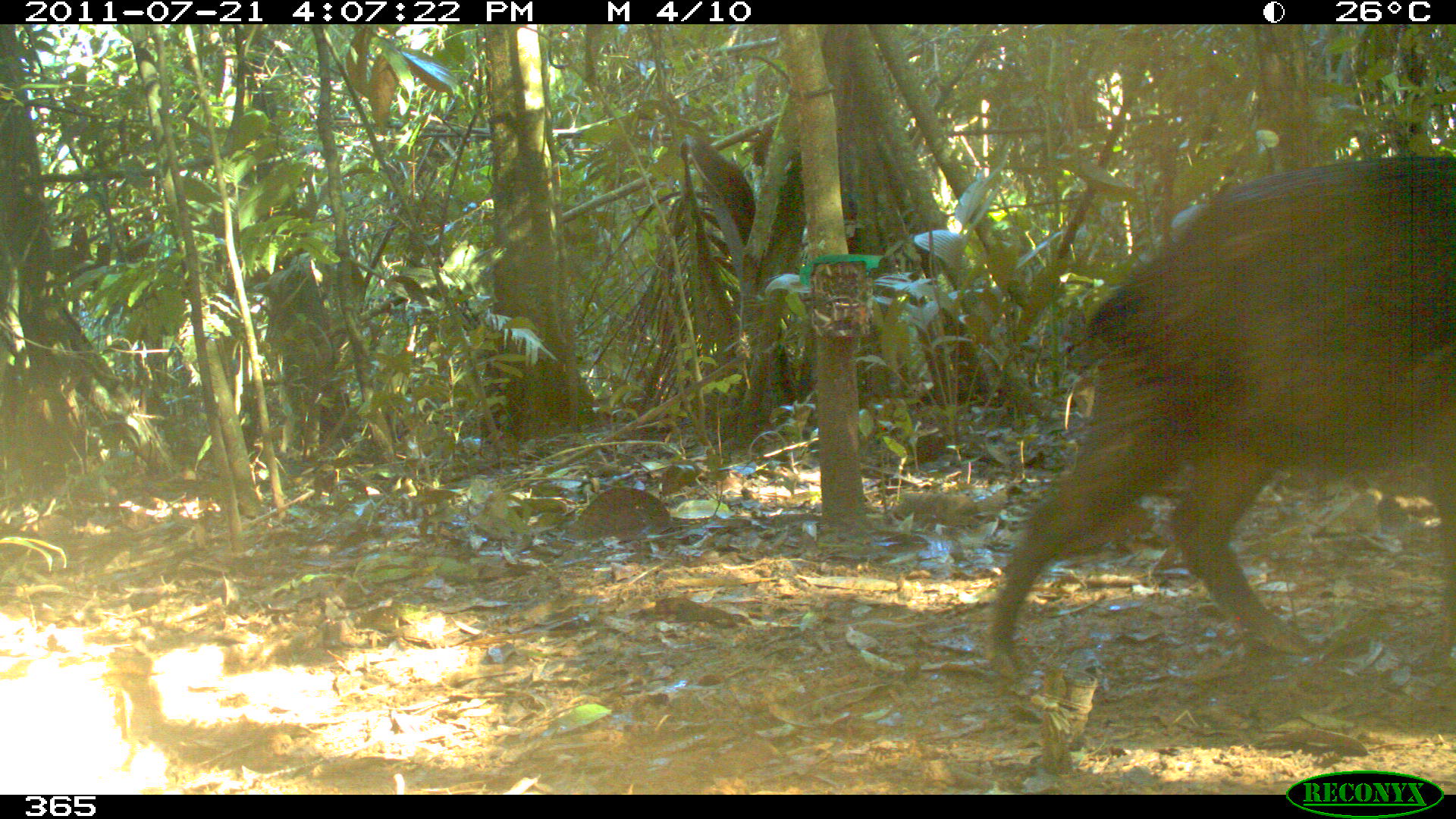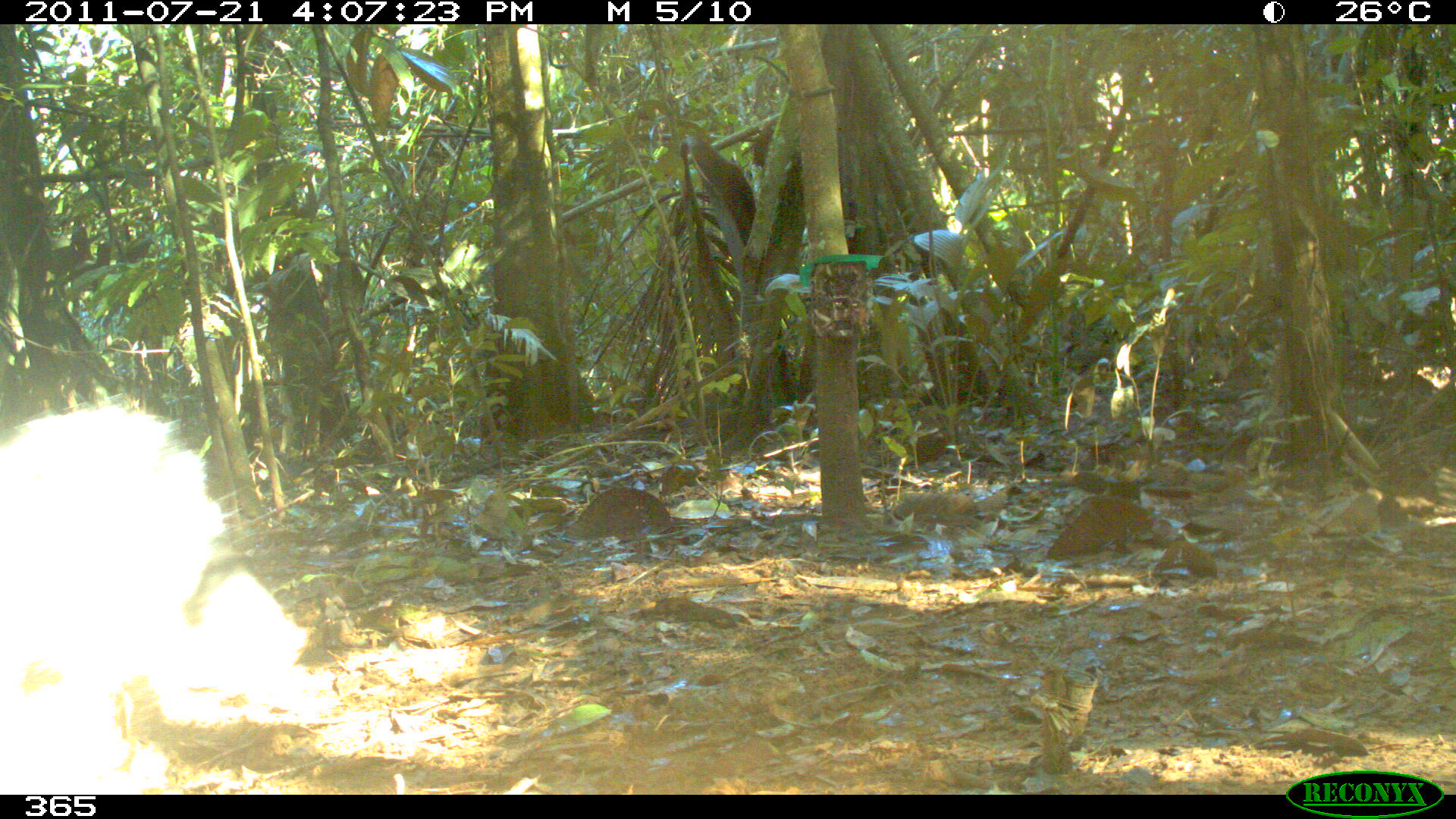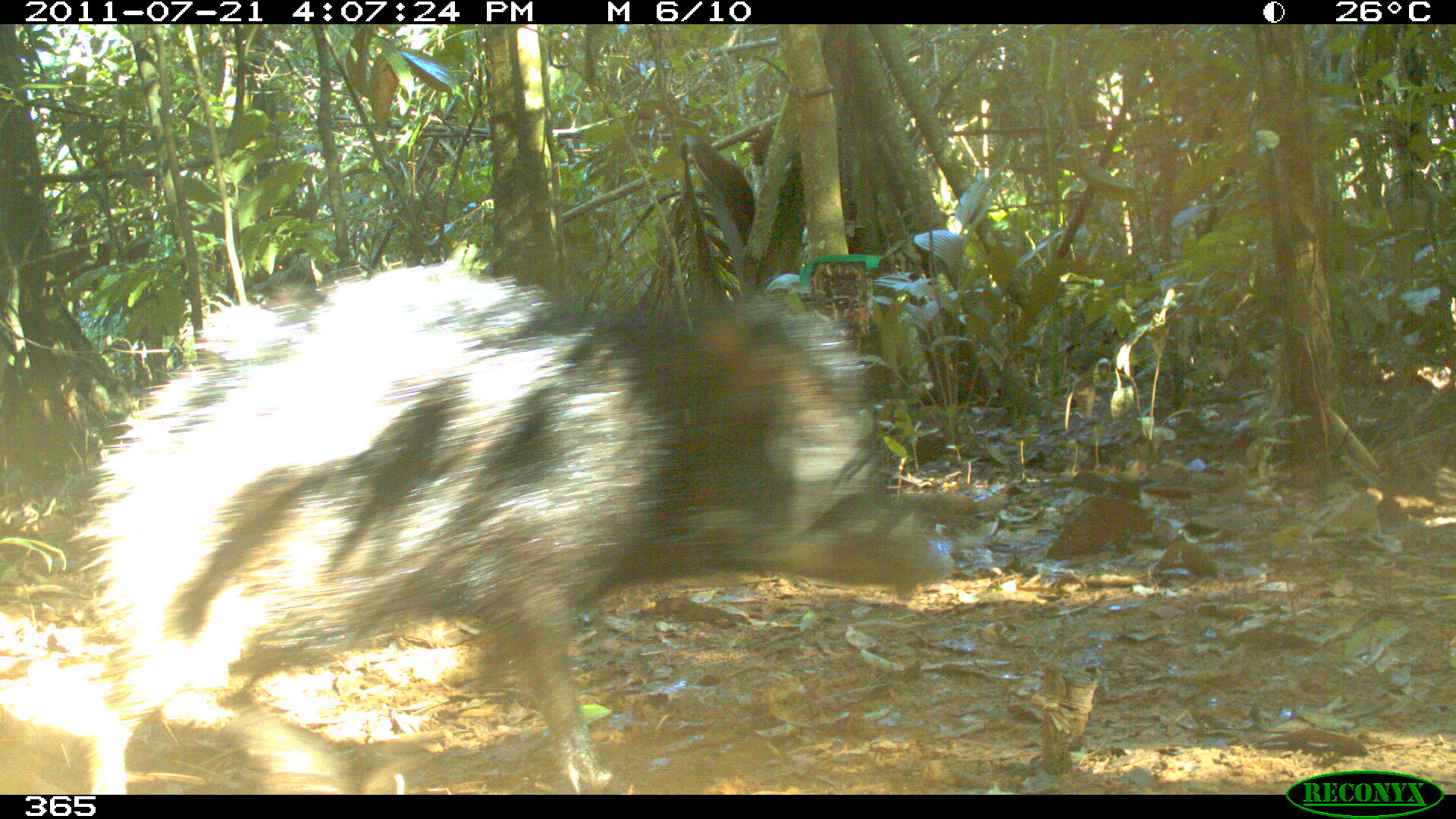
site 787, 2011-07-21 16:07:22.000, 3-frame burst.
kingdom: Animalia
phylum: Chordata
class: Mammalia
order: Artiodactyla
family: Tayassuidae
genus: Tayassu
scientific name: Tayassu pecari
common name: white-lipped peccary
Tayassu pecari (white-lipped peccary).